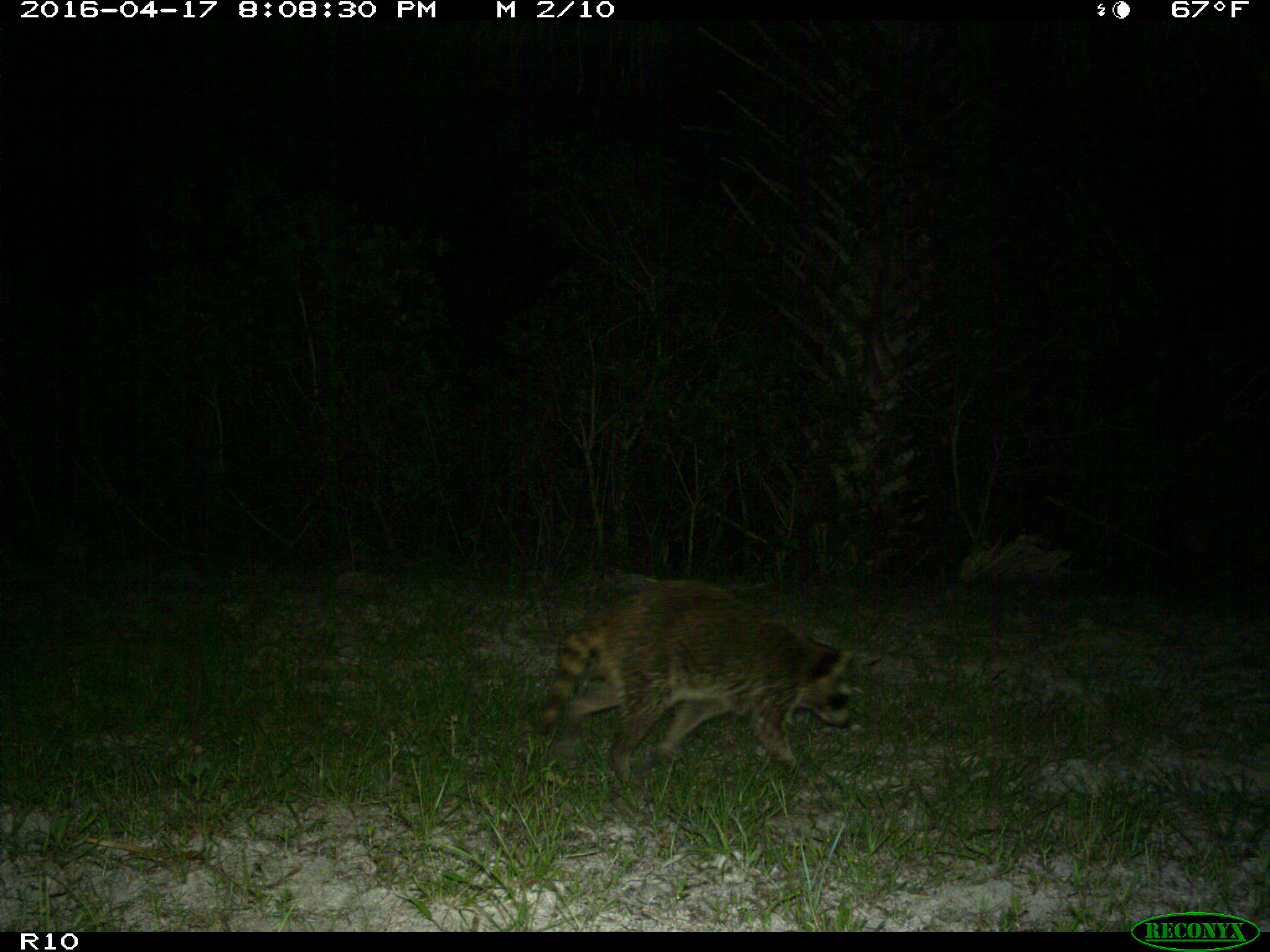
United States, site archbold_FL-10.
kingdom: Animalia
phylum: Chordata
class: Mammalia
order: Carnivora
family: Procyonidae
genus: Procyon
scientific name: Procyon lotor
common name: common raccoon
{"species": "Procyon lotor (common raccoon)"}